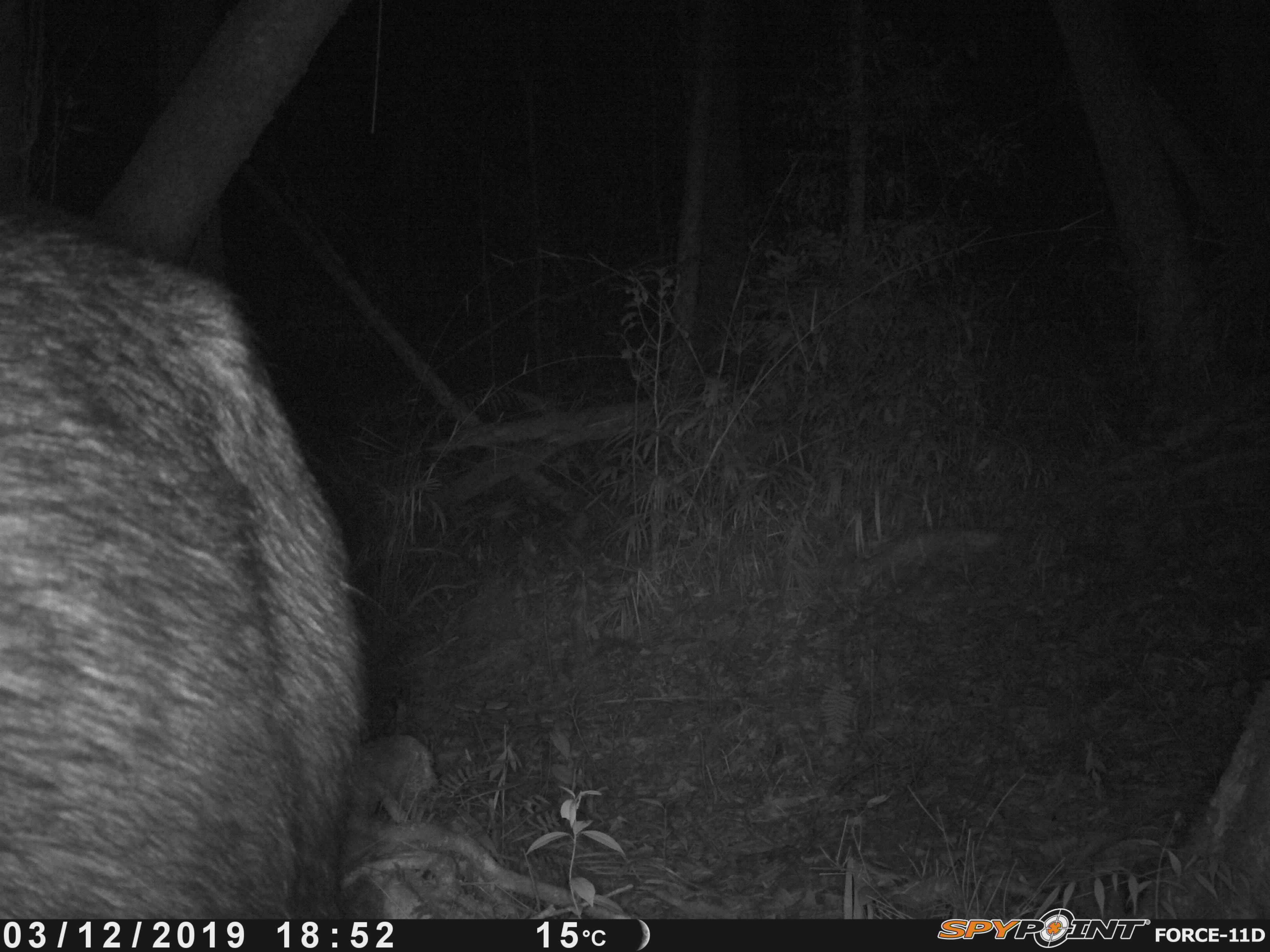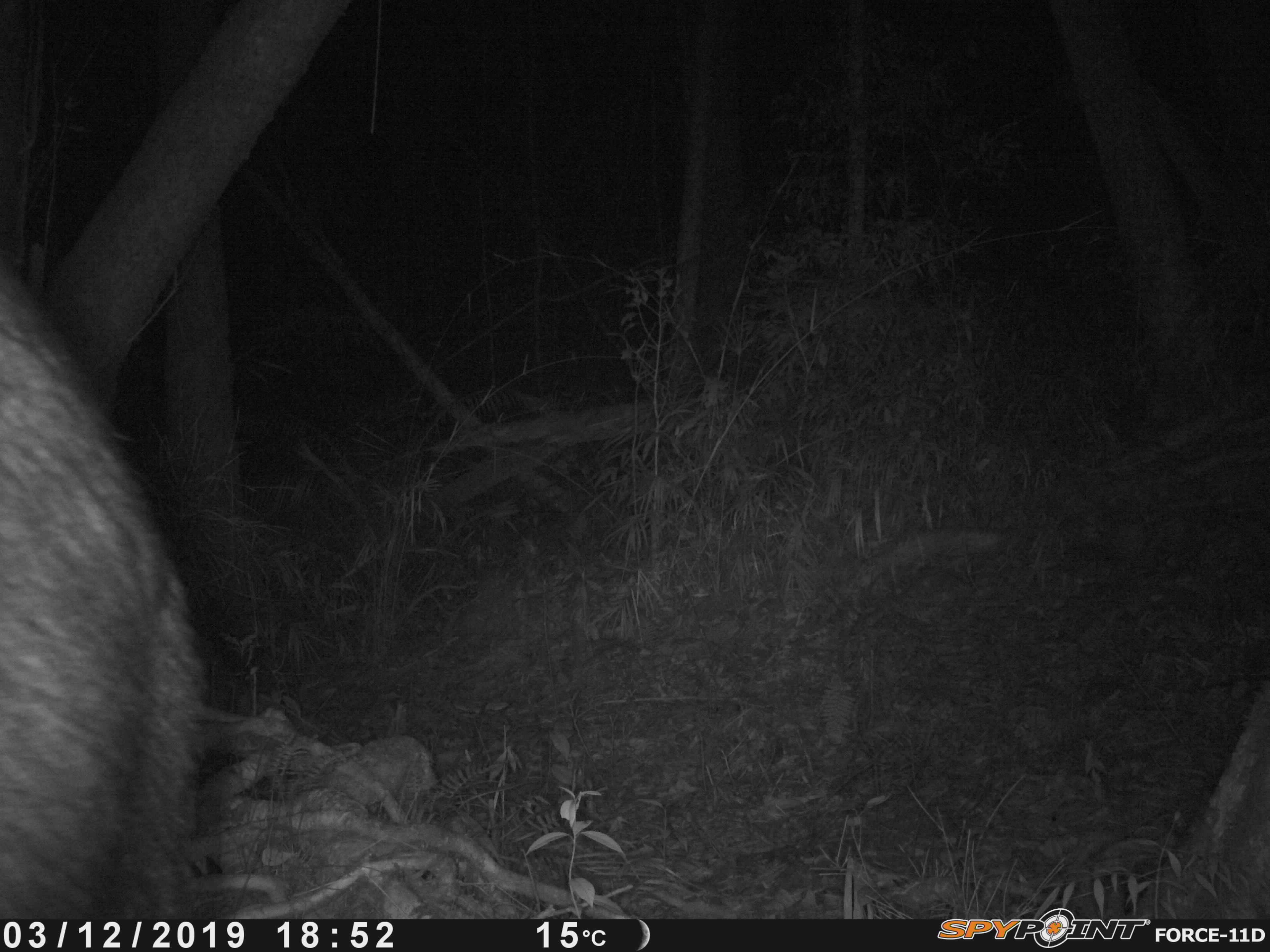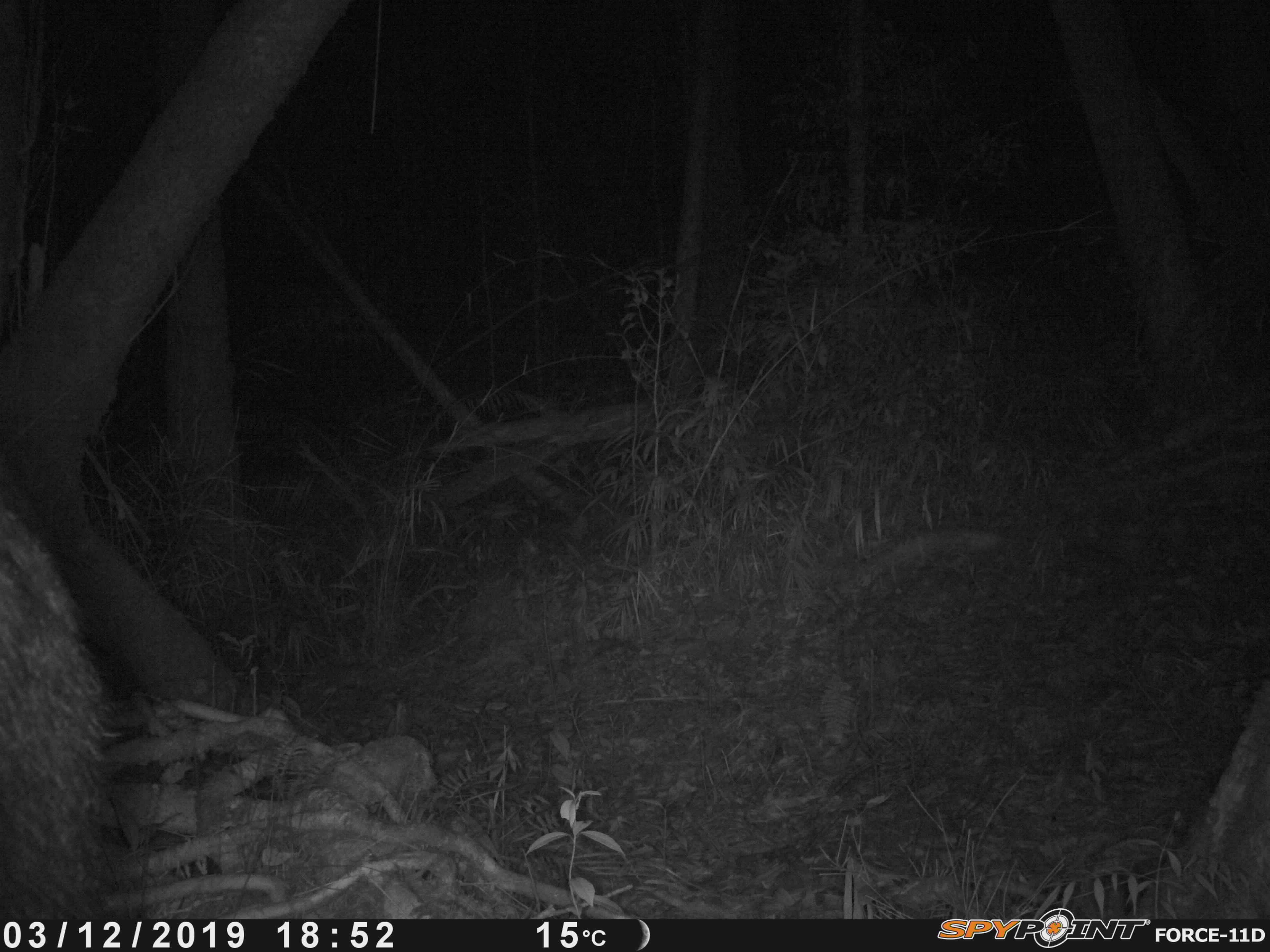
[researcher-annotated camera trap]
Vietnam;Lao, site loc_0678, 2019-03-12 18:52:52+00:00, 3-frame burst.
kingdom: Animalia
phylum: Chordata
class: Mammalia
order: Artiodactyla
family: Bovidae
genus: Capricornis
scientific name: Capricornis sumatraensis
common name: chinese serow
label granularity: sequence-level